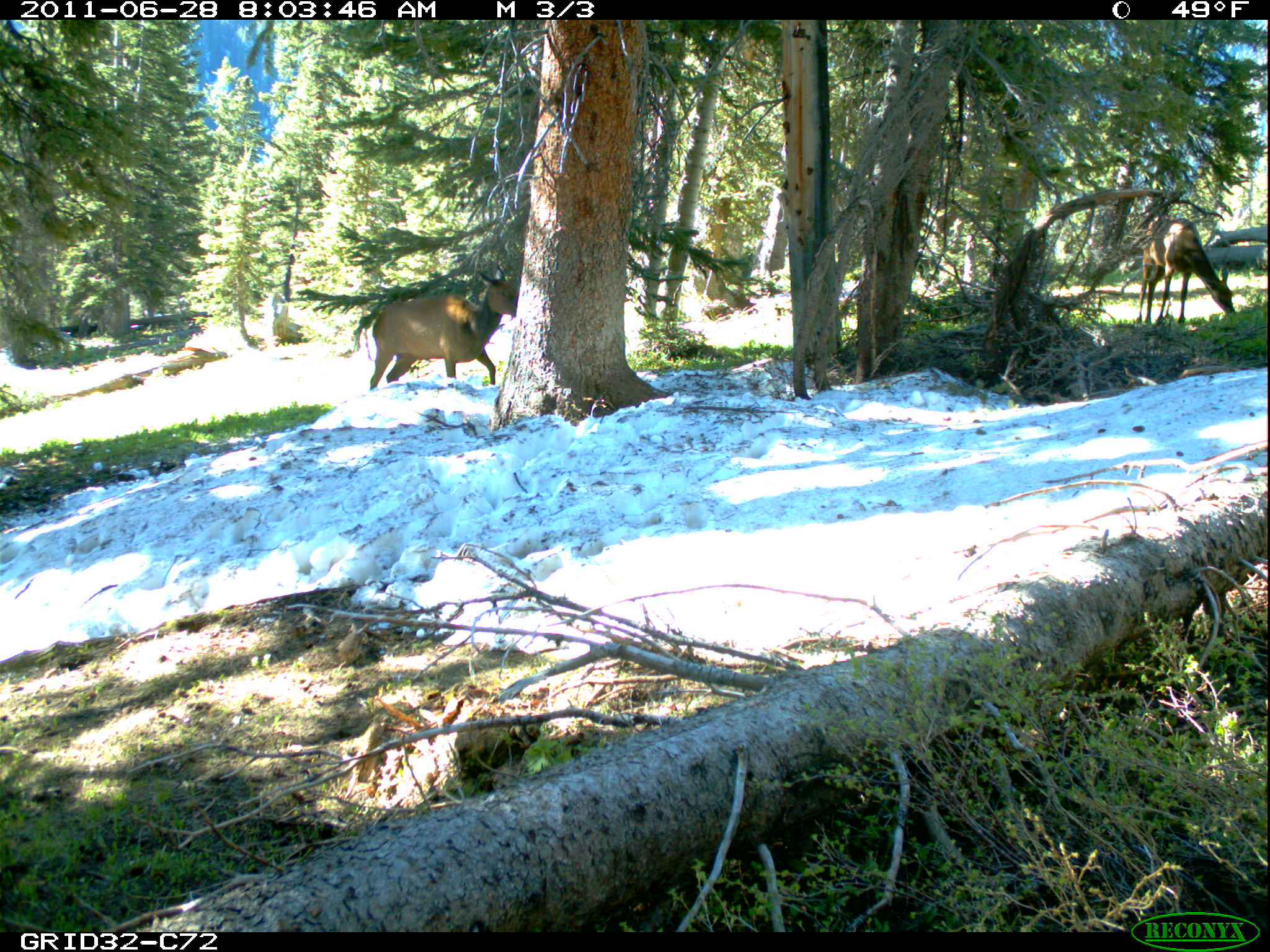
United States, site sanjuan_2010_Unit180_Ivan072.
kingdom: Animalia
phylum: Chordata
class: Mammalia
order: Artiodactyla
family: Cervidae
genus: Cervus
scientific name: Cervus elaphus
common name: red deer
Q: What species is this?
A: Cervus elaphus (red deer).